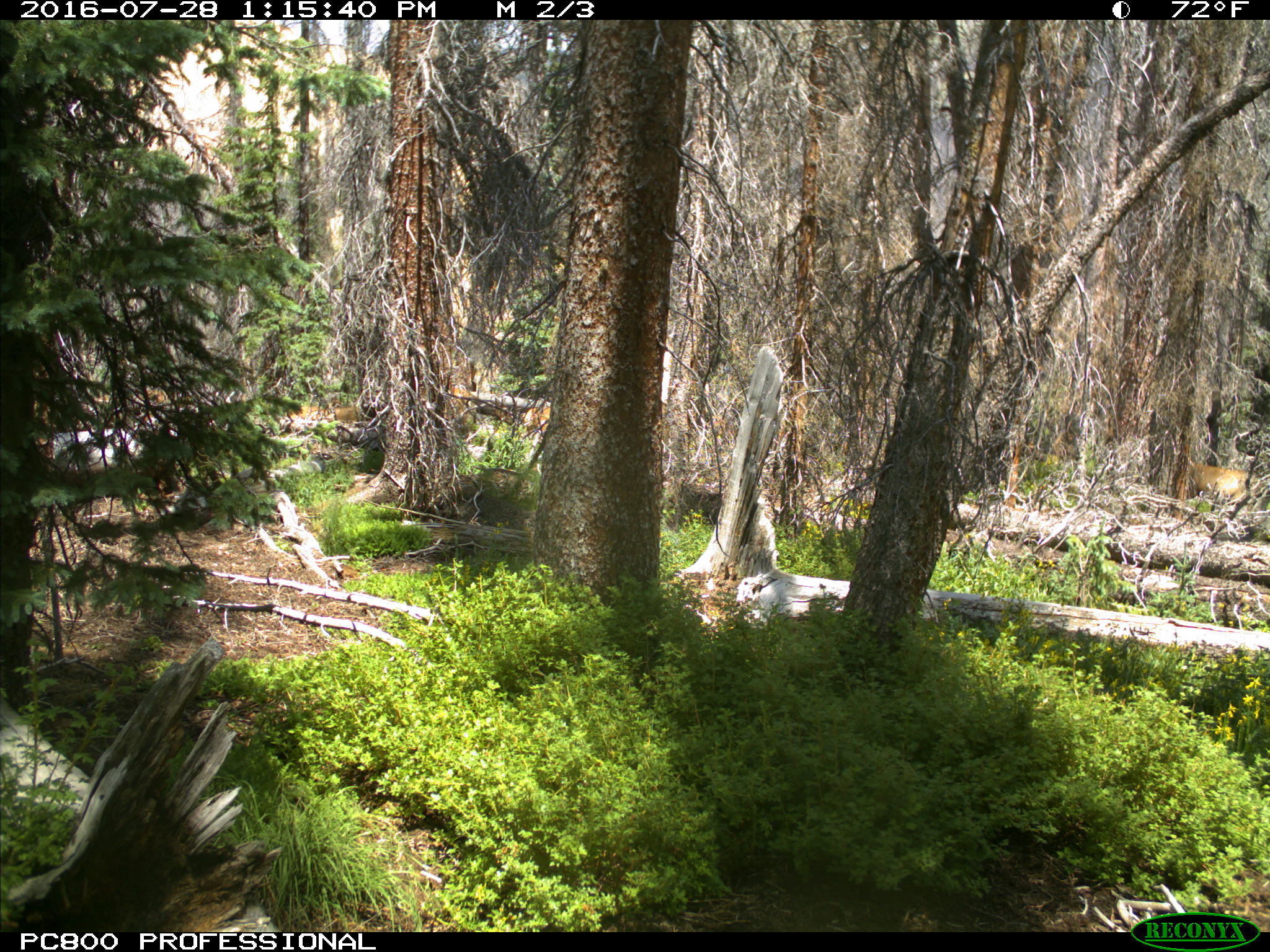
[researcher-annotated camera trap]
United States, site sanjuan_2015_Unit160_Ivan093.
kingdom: Animalia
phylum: Chordata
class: Mammalia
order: Artiodactyla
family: Cervidae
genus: Cervus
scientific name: Cervus elaphus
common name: red deer